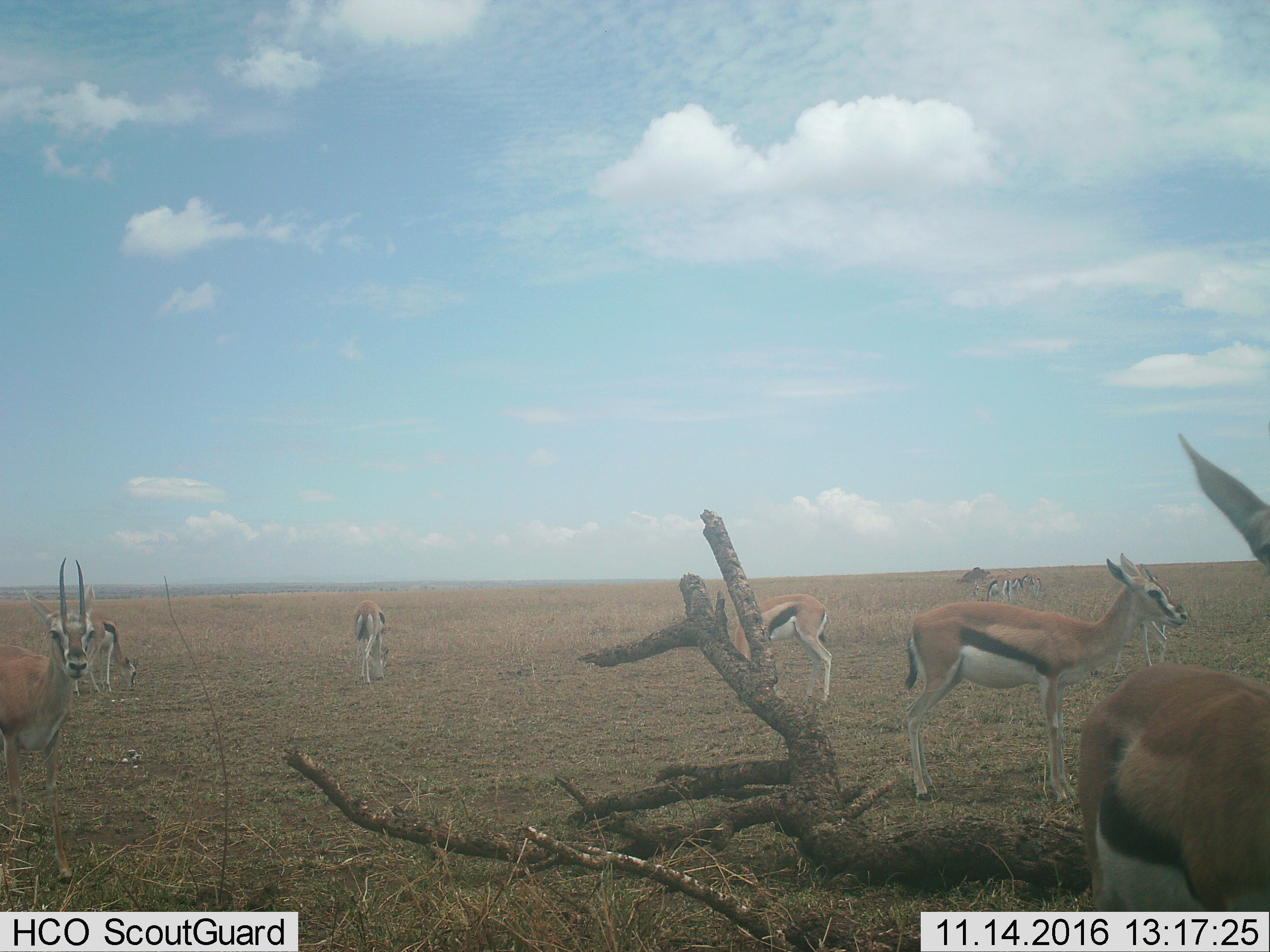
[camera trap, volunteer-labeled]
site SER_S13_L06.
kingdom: Animalia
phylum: Chordata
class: Mammalia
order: Artiodactyla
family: Bovidae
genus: Eudorcas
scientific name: Eudorcas thomsonii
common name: thomson's gazelle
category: gazellethomsons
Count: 9.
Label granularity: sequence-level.